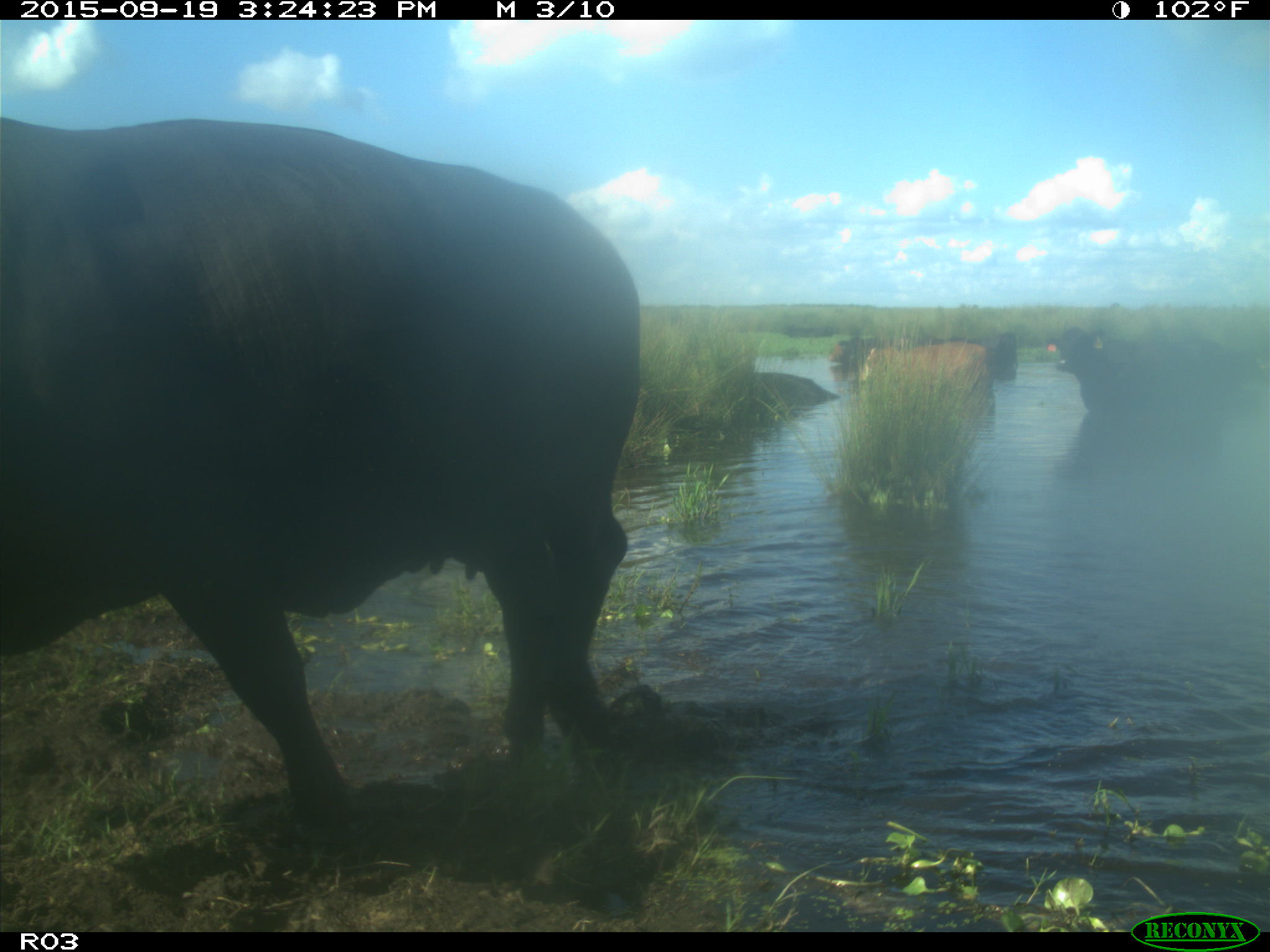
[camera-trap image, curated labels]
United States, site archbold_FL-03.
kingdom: Animalia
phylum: Chordata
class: Mammalia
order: Artiodactyla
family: Bovidae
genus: Bos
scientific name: Bos taurus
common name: domestic cow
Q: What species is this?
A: Bos taurus (domestic cow).